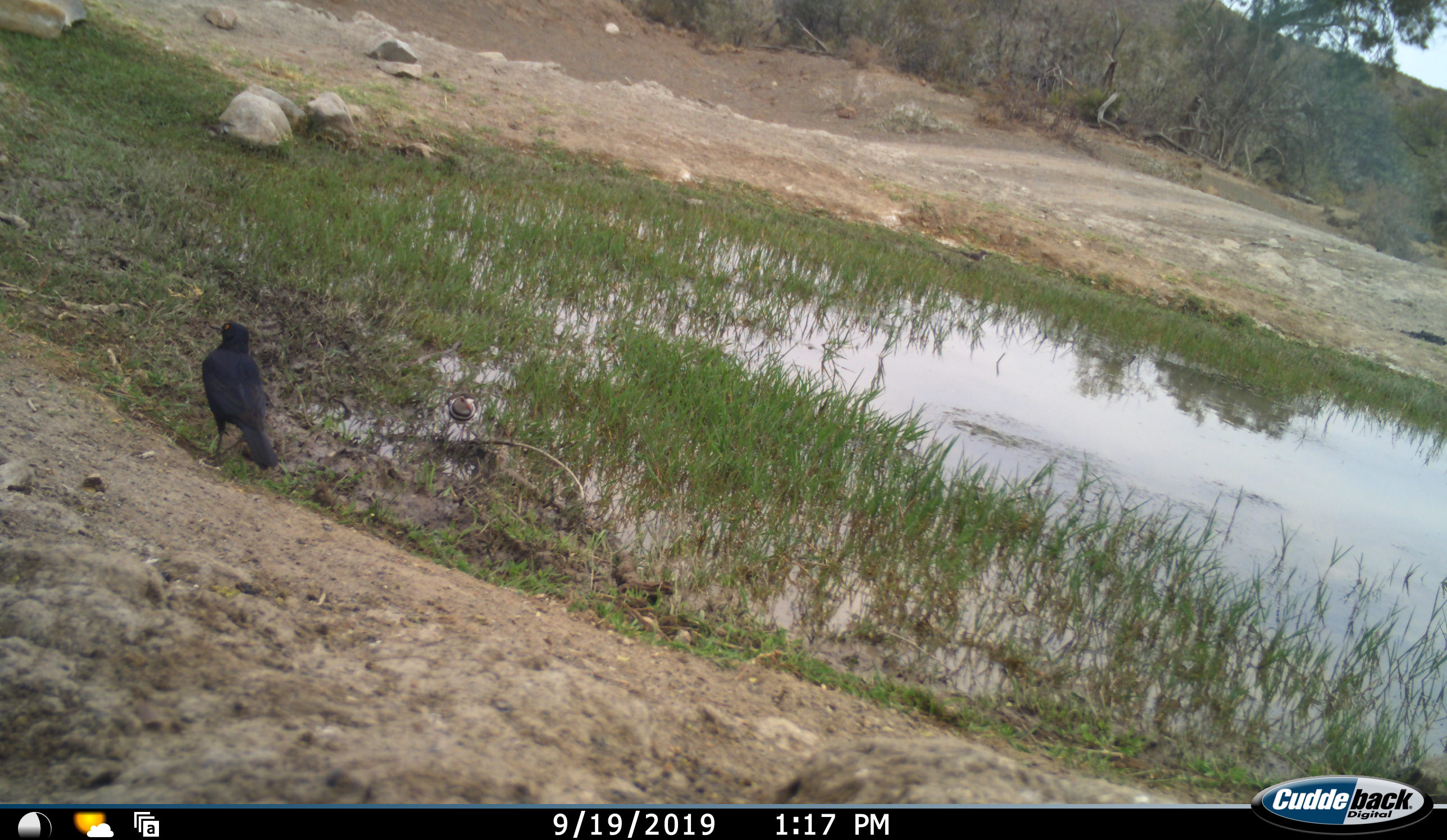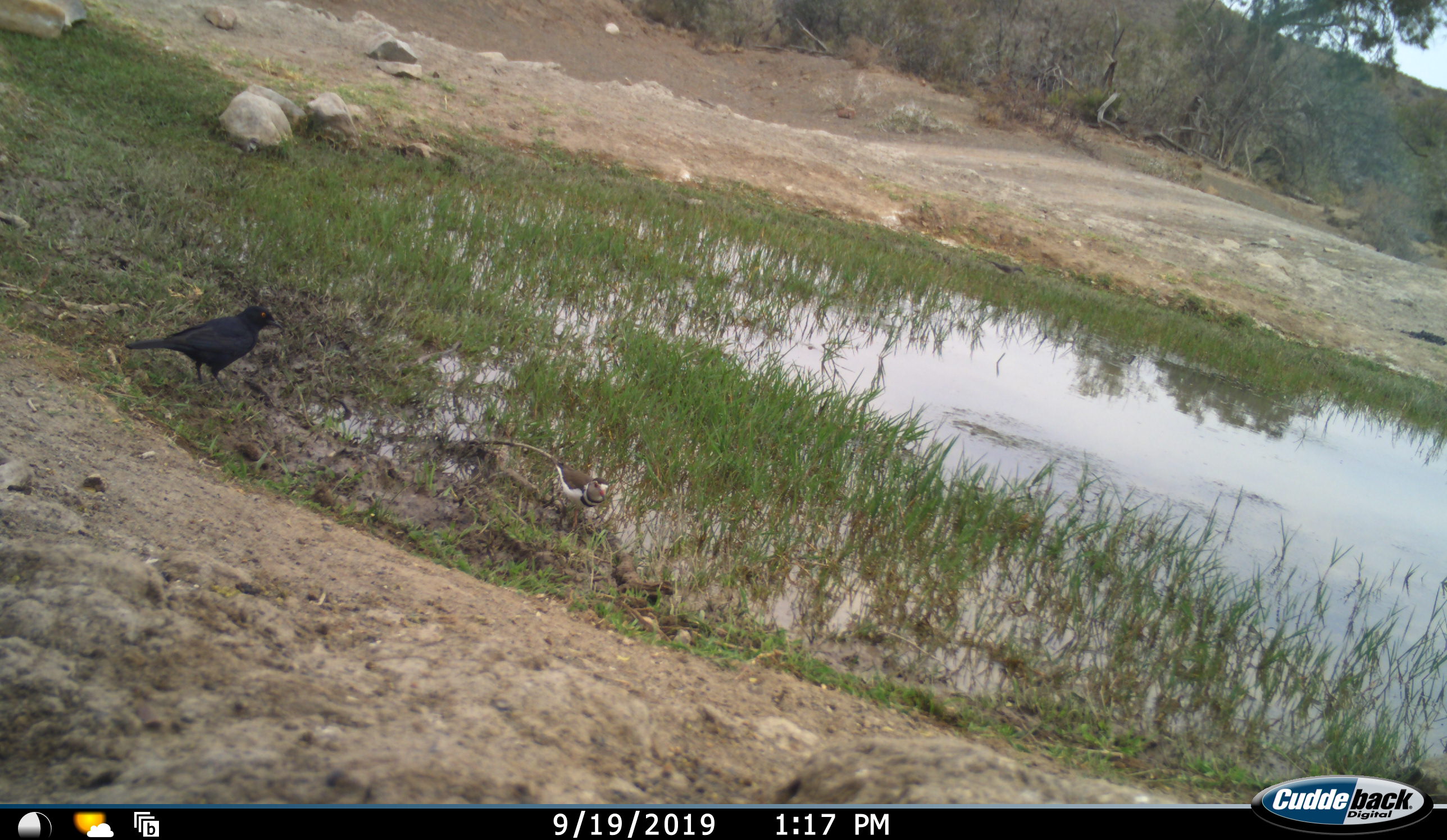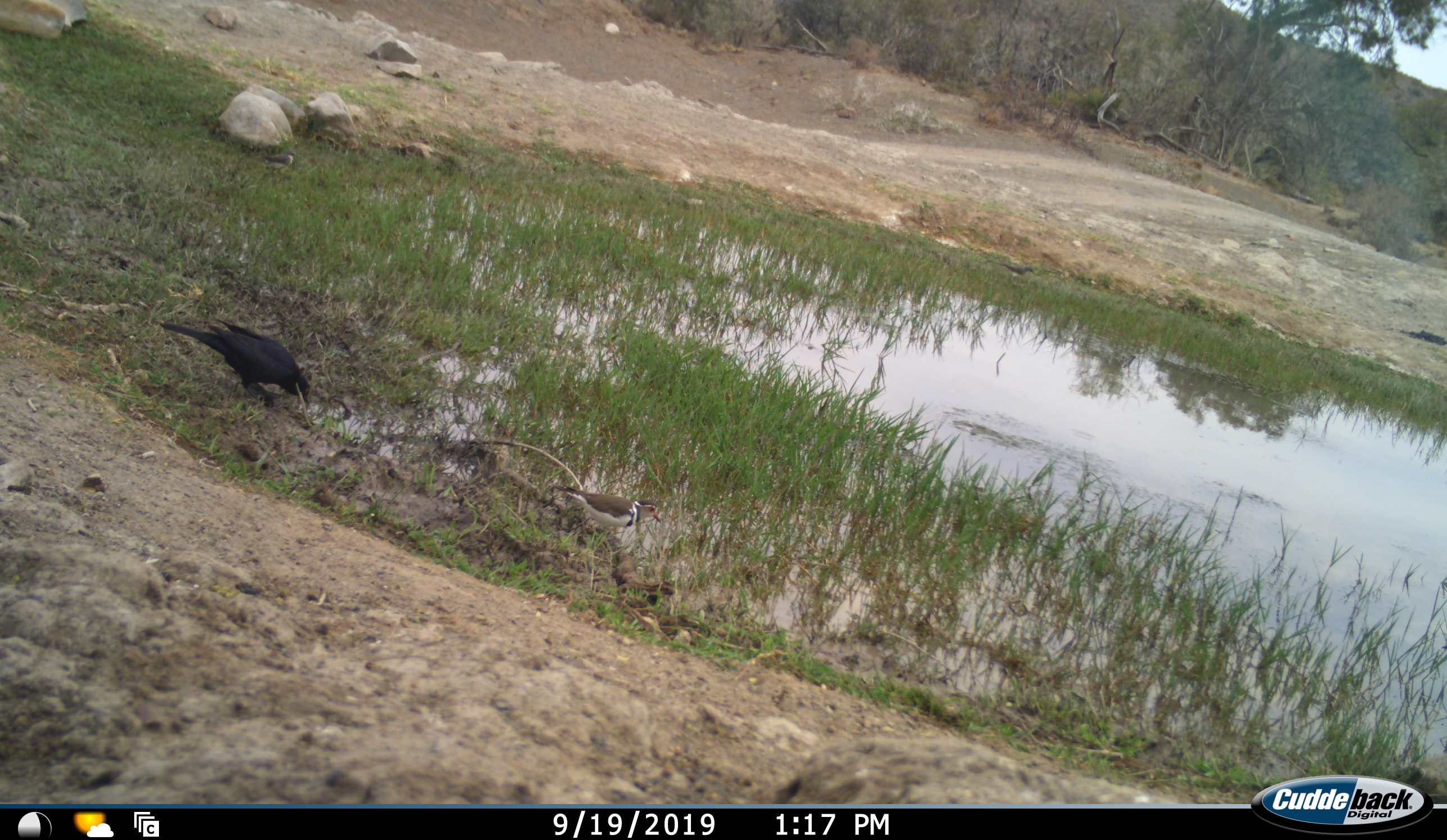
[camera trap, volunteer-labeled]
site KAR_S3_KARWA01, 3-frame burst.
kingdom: Animalia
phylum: Chordata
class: Aves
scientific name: Aves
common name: bird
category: birdother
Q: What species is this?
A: Birdother (bird) (Aves).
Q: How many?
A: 3.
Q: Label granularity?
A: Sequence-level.